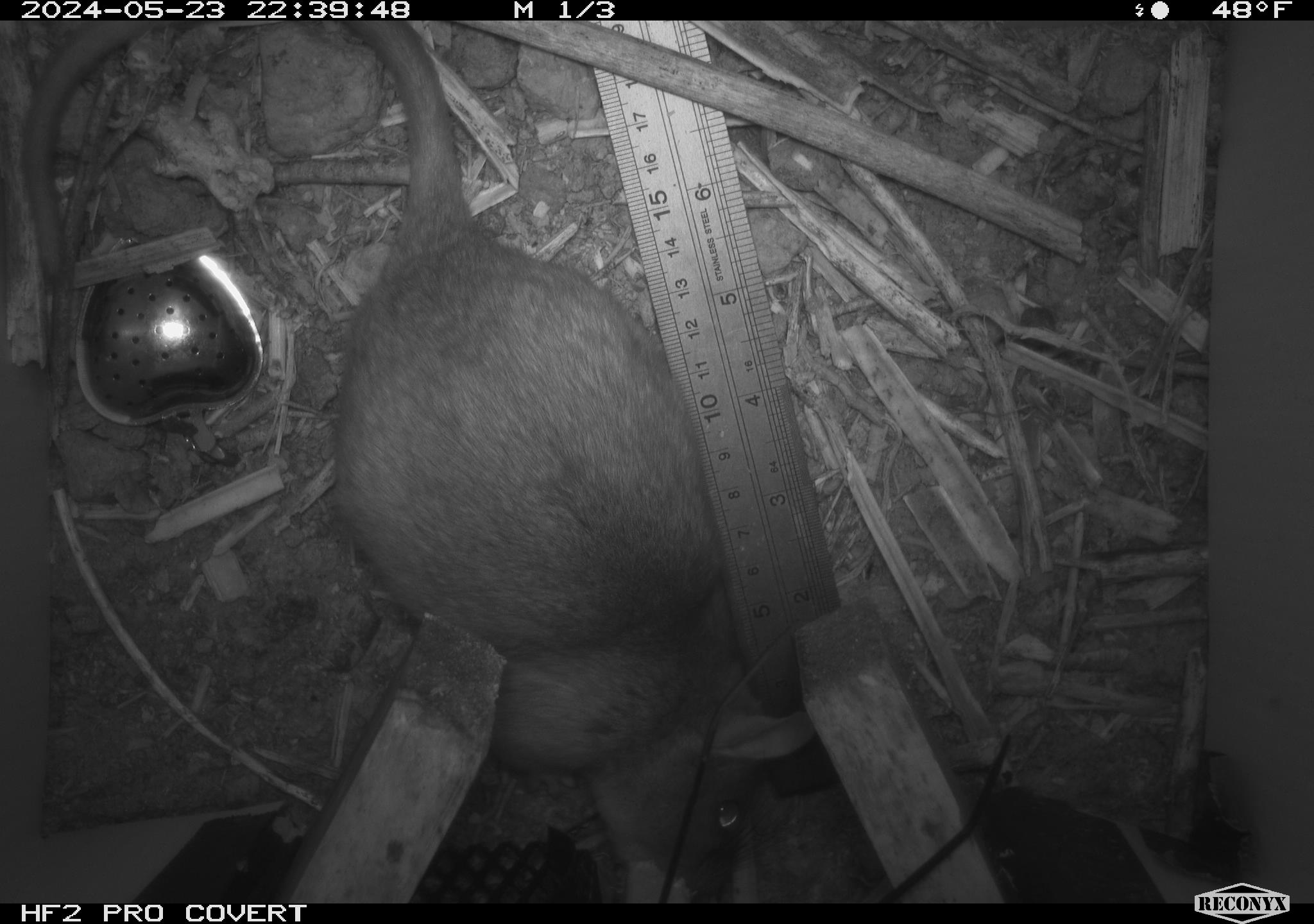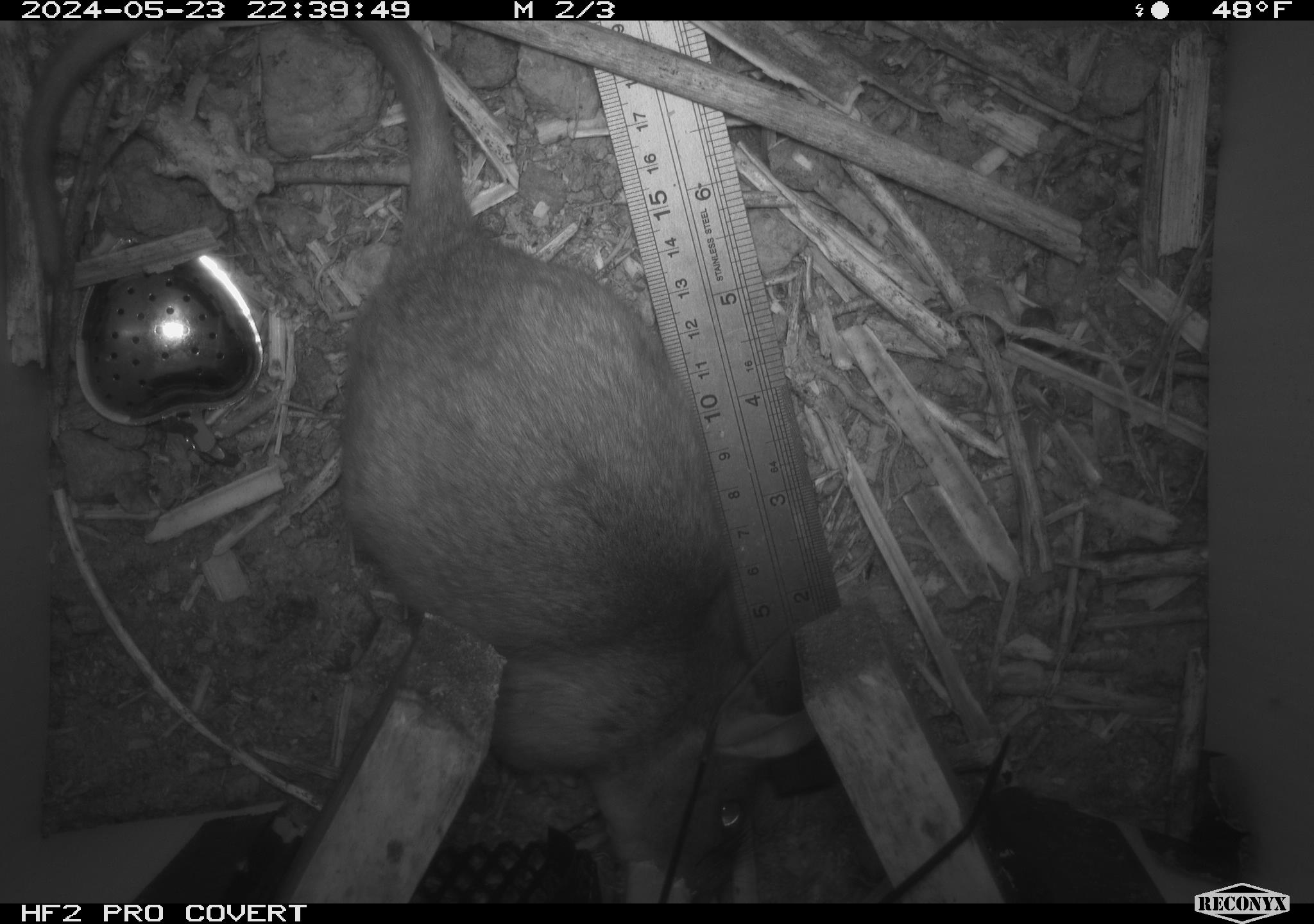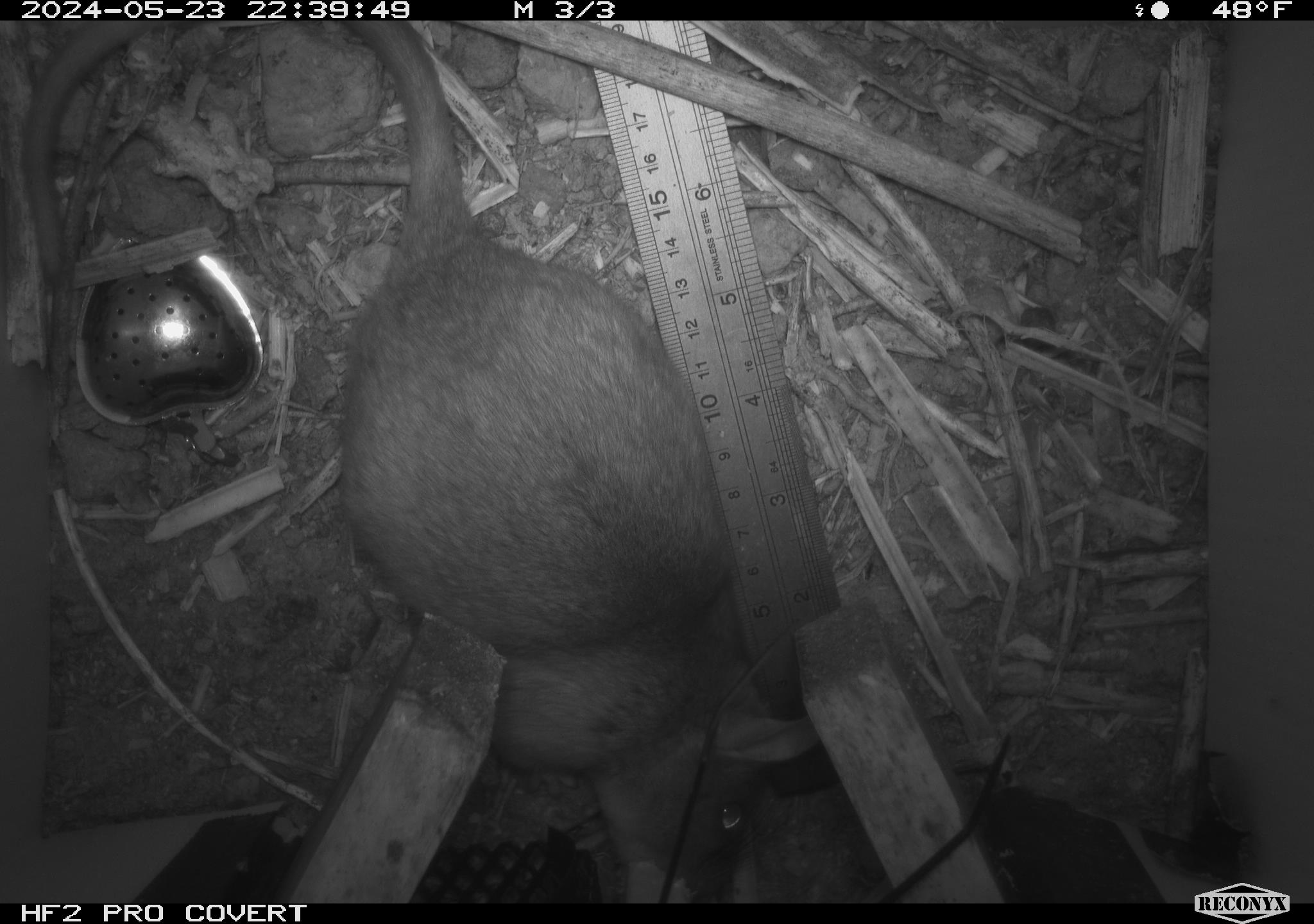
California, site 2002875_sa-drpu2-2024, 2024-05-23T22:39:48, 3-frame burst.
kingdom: Animalia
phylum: Chordata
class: Mammalia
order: Rodentia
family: Cricetidae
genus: Neotoma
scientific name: Neotoma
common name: pack rat or woodrat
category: neotoma species